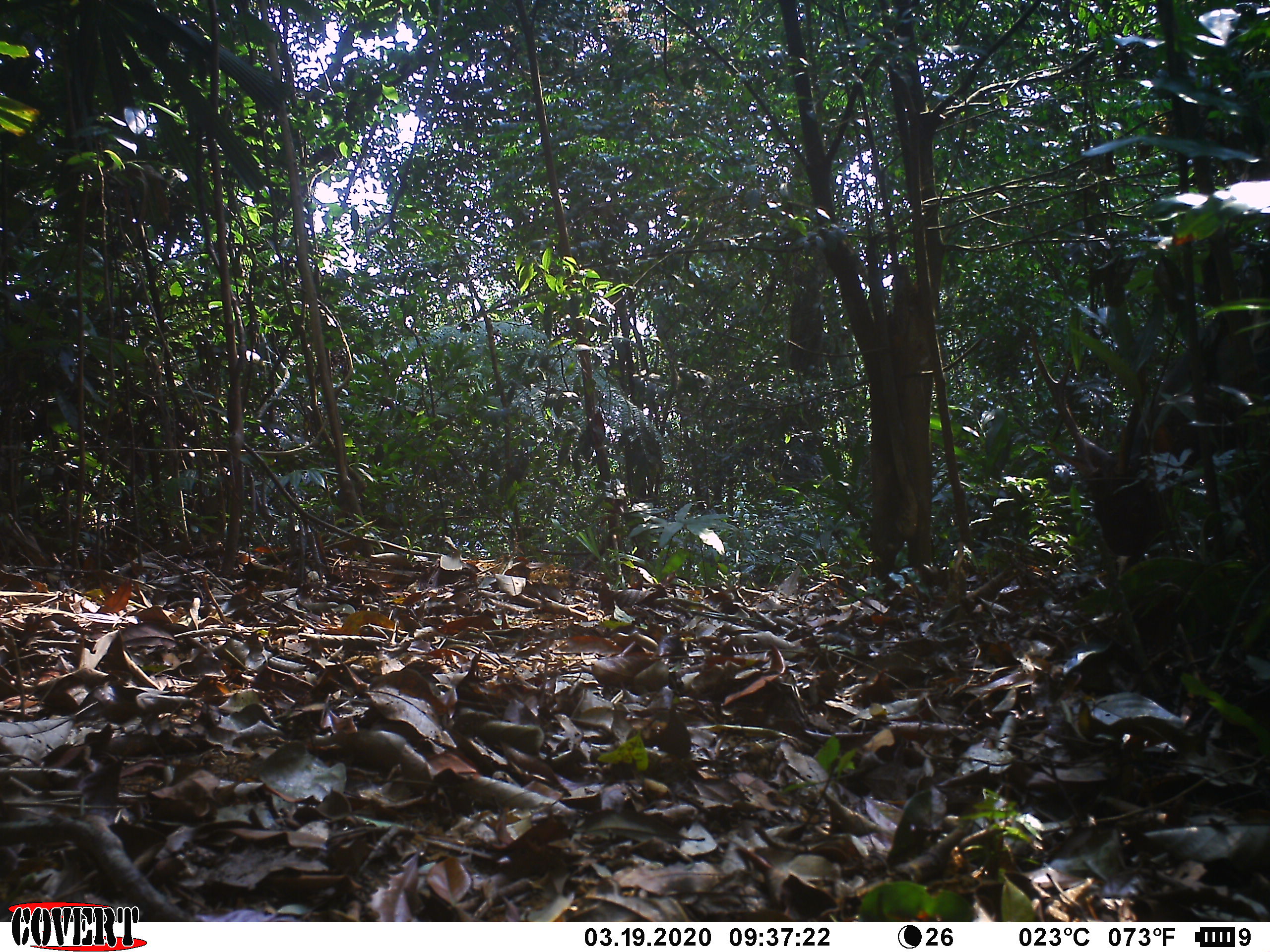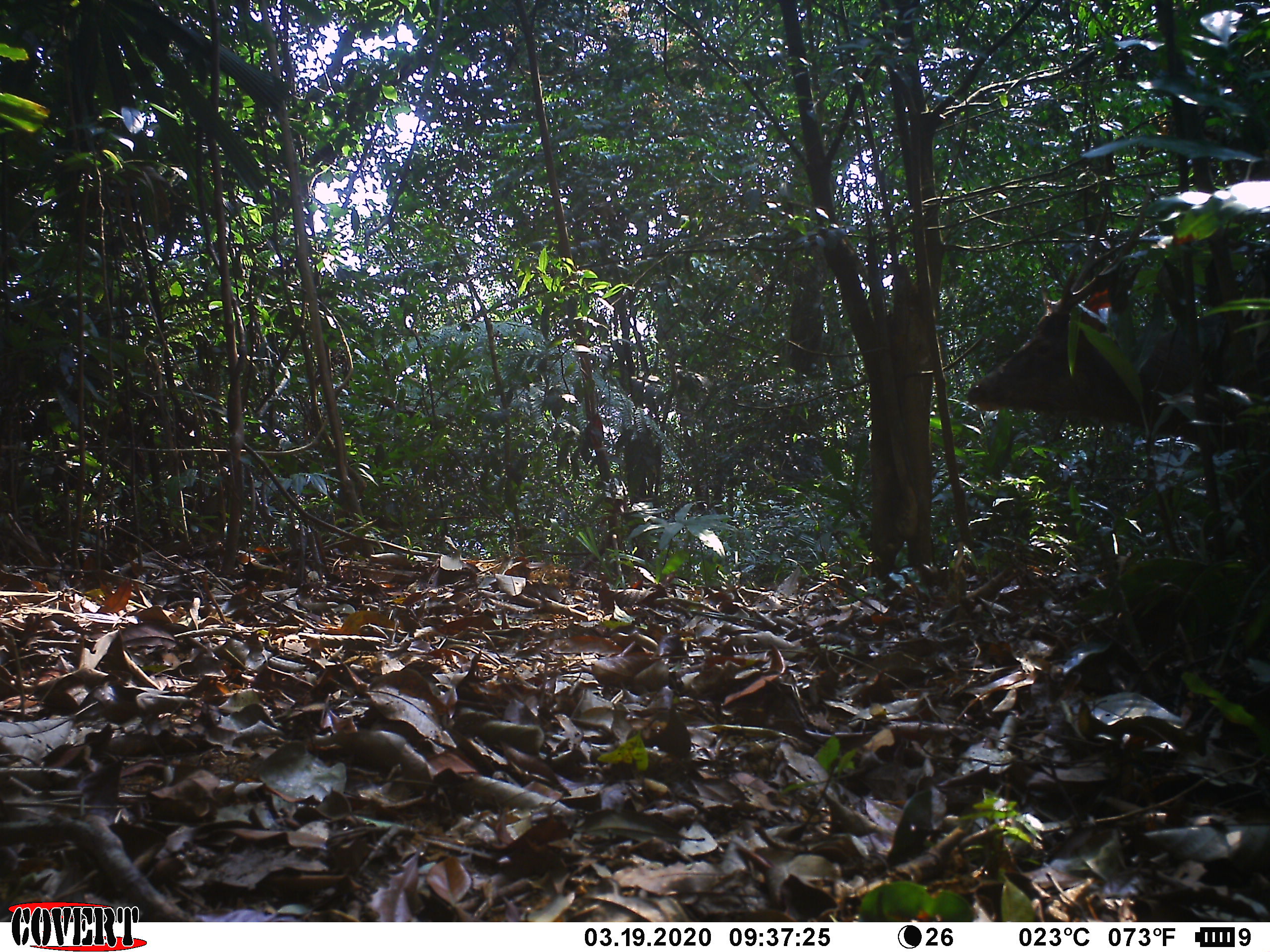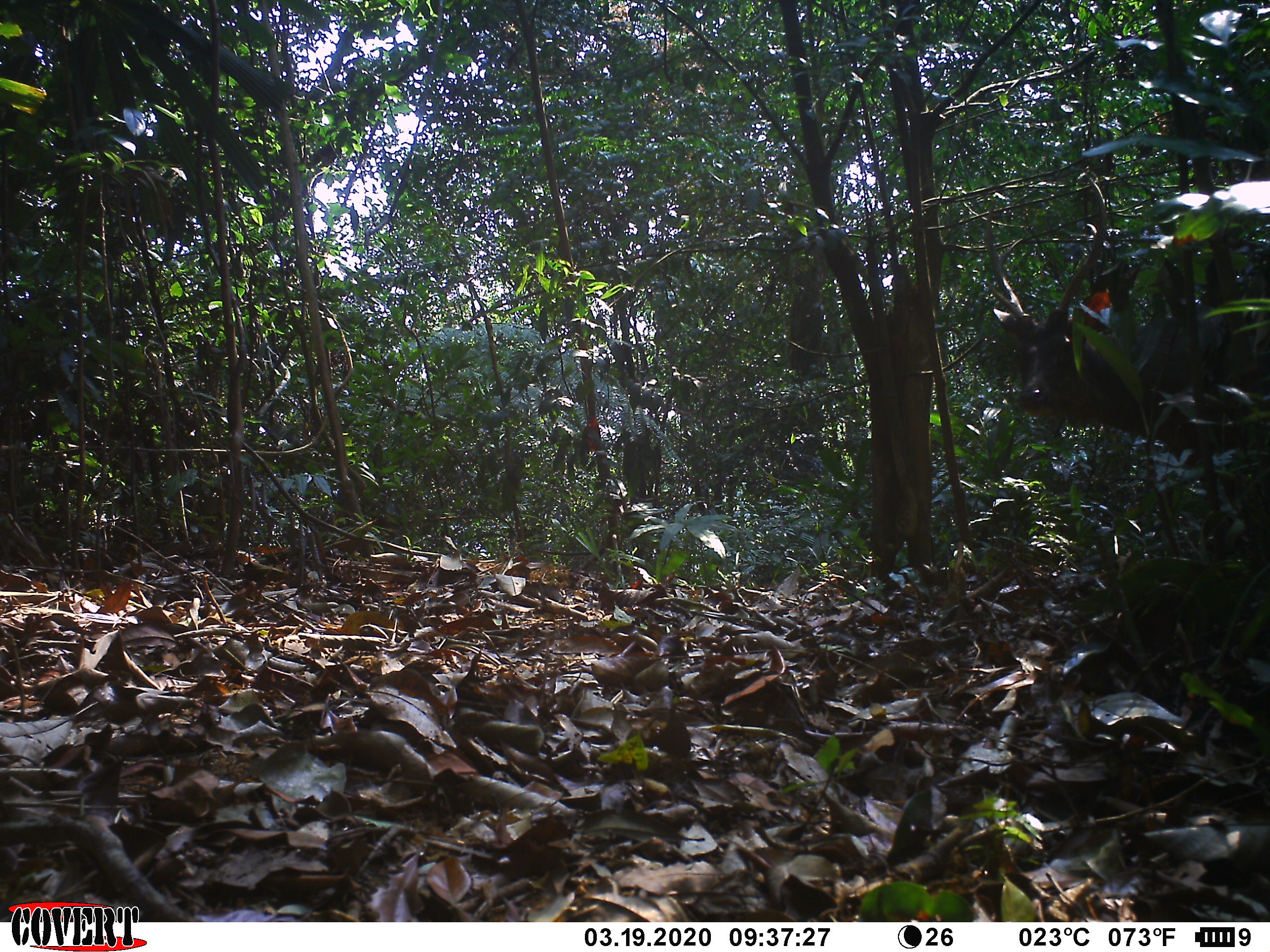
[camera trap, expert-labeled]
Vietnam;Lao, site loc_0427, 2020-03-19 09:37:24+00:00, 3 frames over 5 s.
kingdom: Animalia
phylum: Chordata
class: Mammalia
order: Artiodactyla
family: Cervidae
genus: Rusa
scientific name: Rusa unicolor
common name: sambar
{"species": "sambar (Rusa unicolor)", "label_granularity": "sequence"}